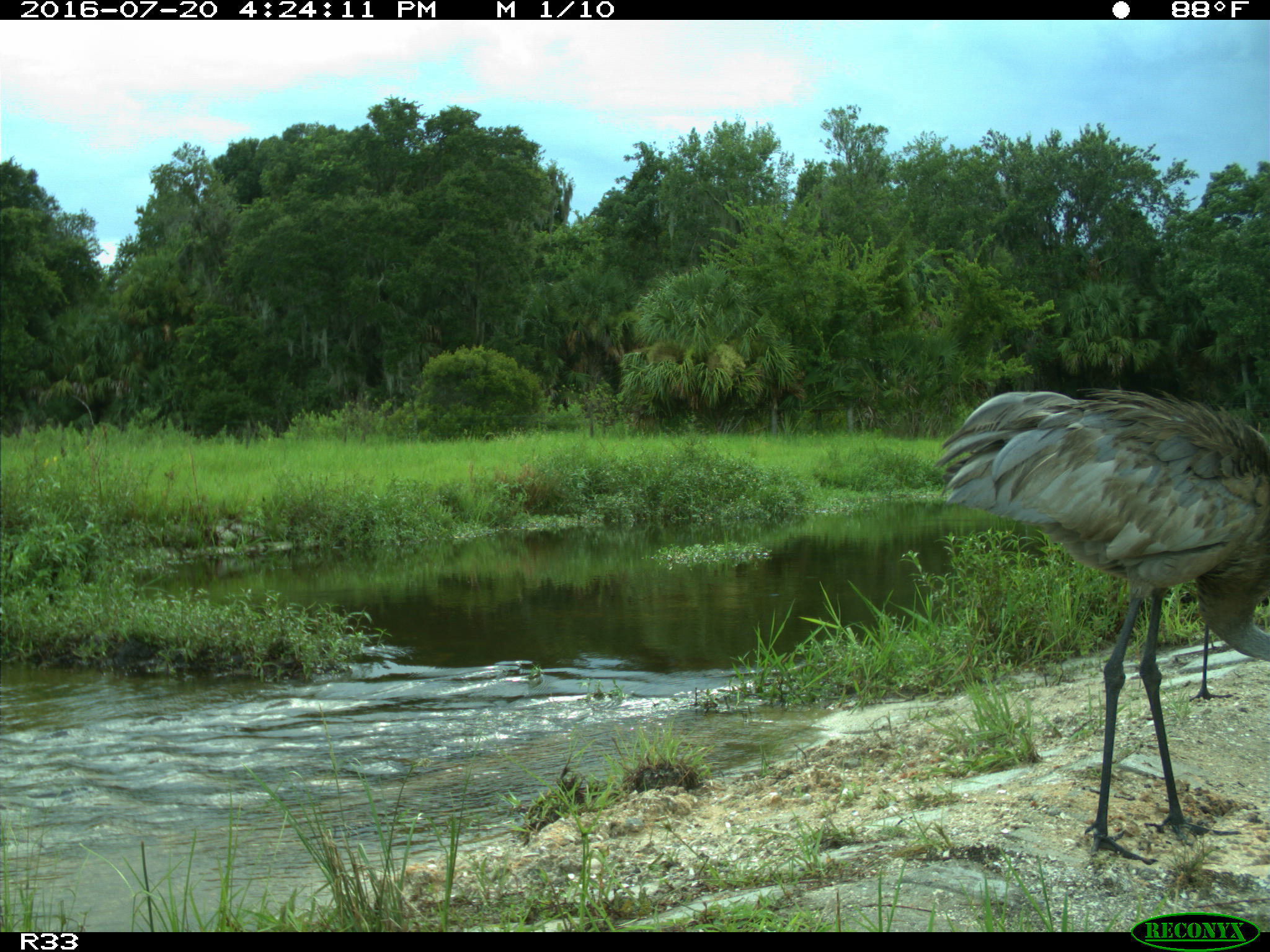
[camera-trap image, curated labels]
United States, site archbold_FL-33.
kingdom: Animalia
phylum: Chordata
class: Aves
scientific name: Aves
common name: birds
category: unidentified bird